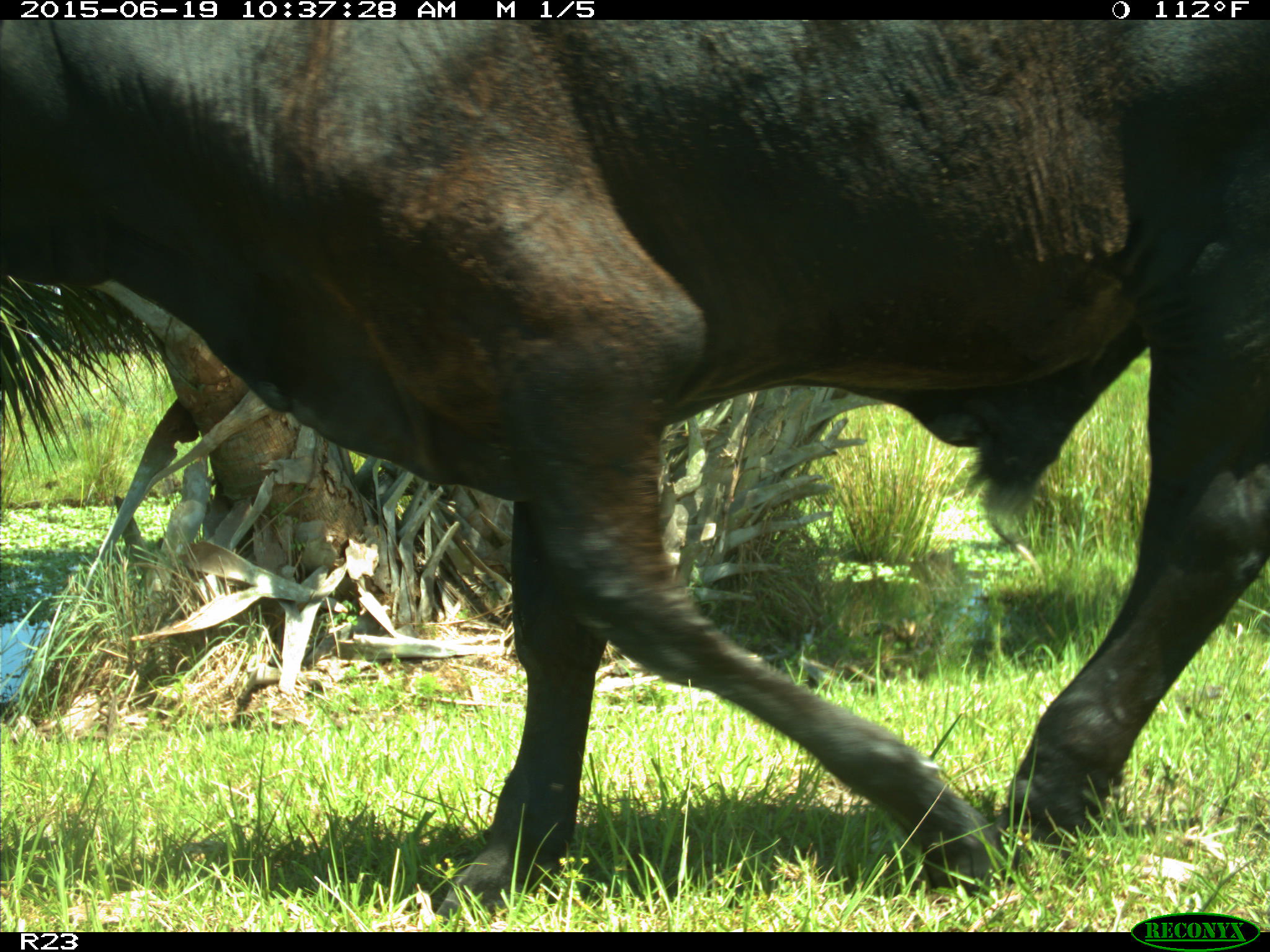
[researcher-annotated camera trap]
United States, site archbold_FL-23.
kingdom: Animalia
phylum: Chordata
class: Mammalia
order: Artiodactyla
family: Bovidae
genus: Bos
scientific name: Bos taurus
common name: domestic cow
Bos taurus (domestic cow).